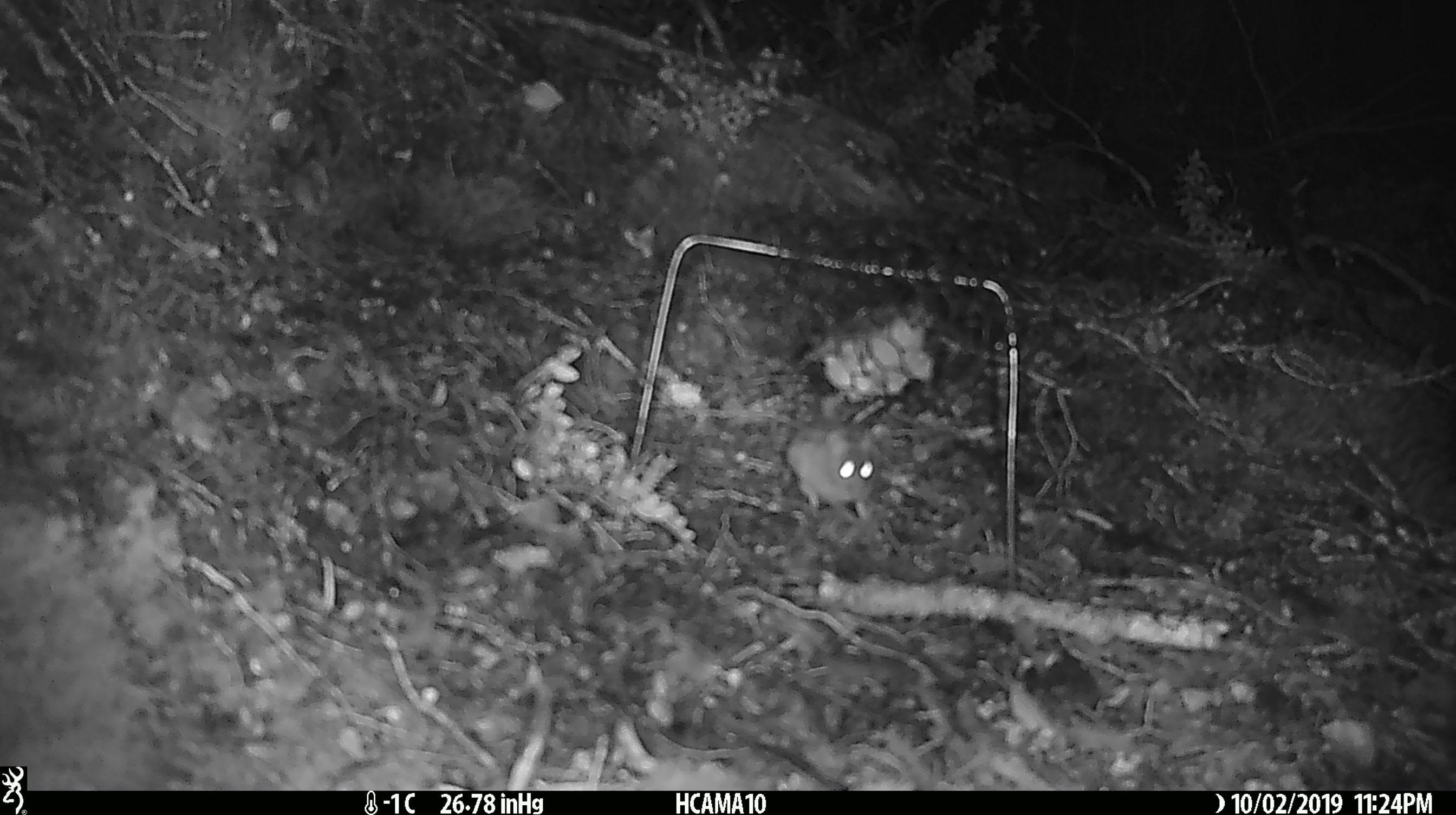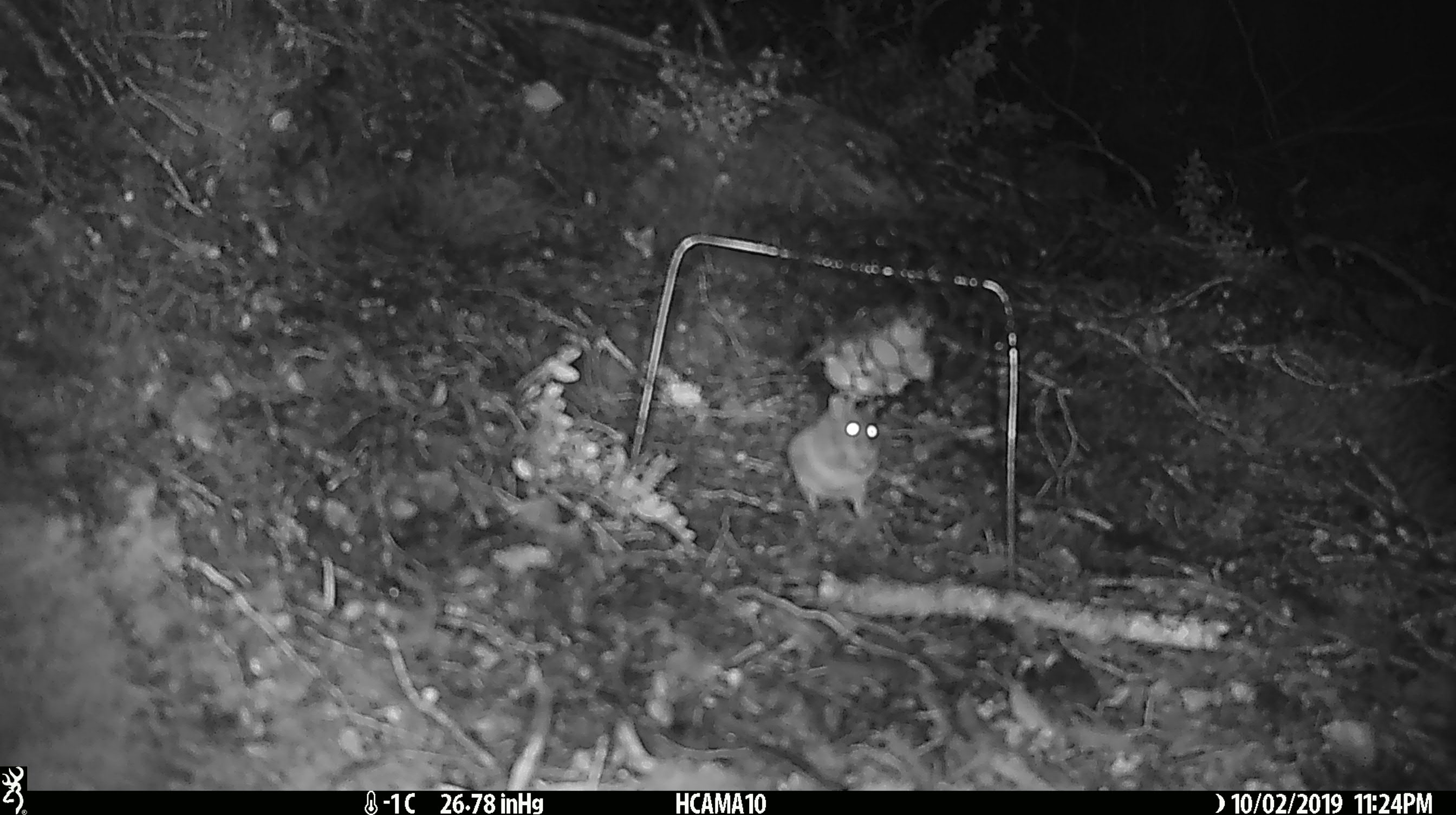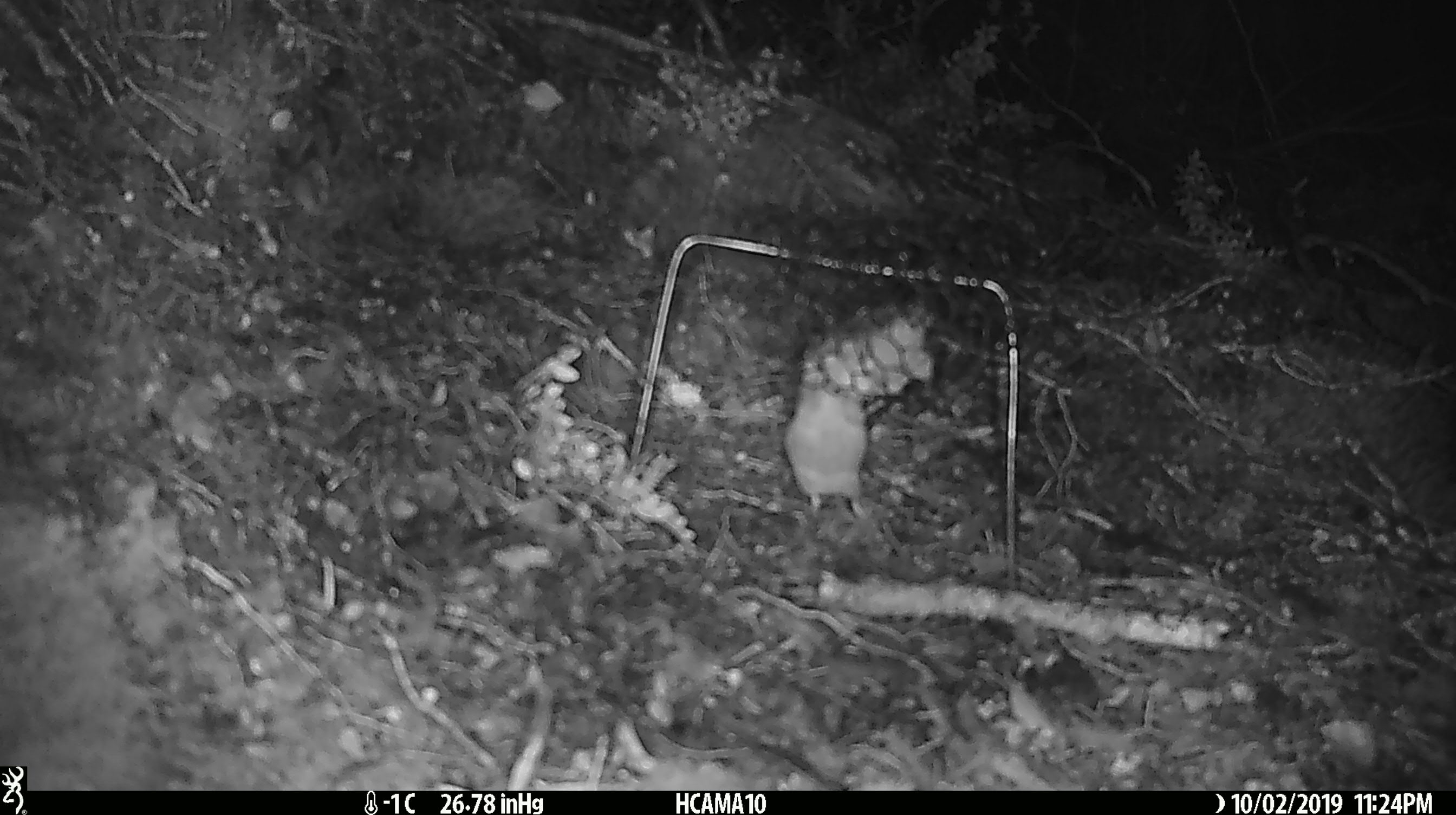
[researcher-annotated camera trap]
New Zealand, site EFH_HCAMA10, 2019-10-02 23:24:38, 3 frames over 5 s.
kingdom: Animalia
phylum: Chordata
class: Mammalia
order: Rodentia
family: Muridae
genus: Mus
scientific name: Mus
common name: mouse